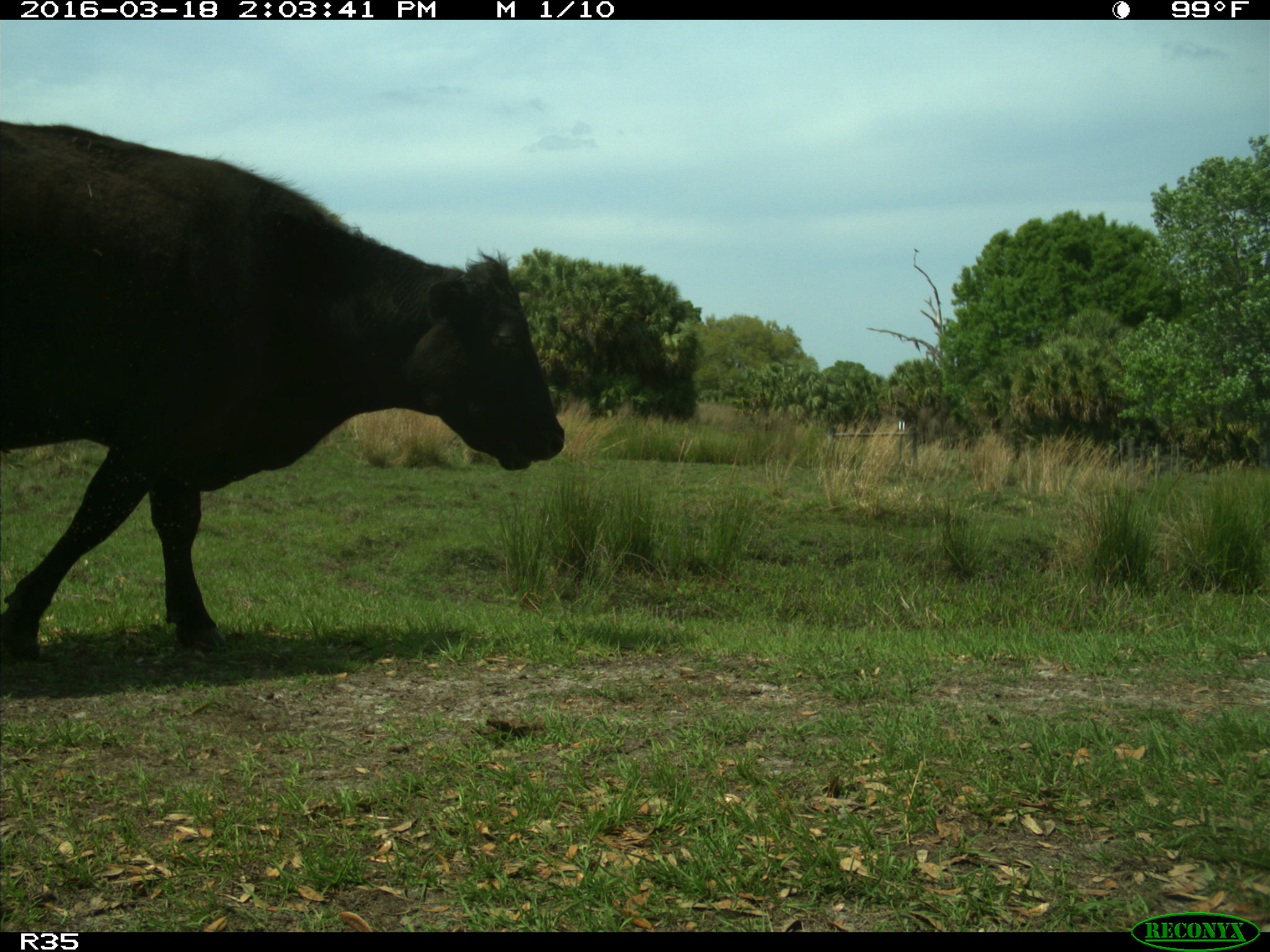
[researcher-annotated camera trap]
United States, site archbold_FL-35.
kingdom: Animalia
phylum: Chordata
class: Mammalia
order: Artiodactyla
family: Bovidae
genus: Bos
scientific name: Bos taurus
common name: domestic cow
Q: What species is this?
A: Bos taurus (domestic cow).